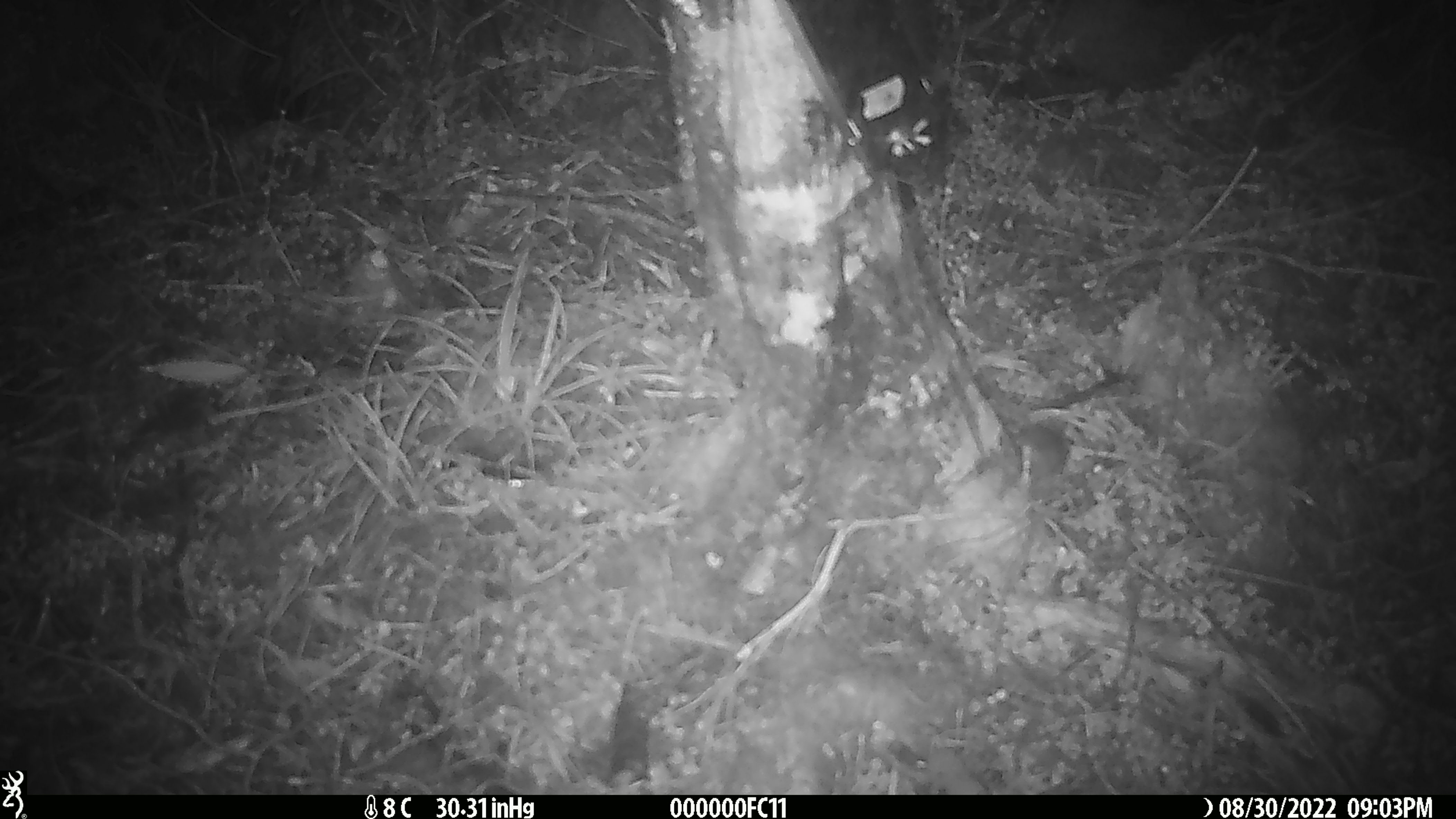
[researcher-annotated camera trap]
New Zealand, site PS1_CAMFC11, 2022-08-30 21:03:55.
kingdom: Animalia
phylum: Chordata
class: Mammalia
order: Rodentia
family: Muridae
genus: Mus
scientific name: Mus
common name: mouse